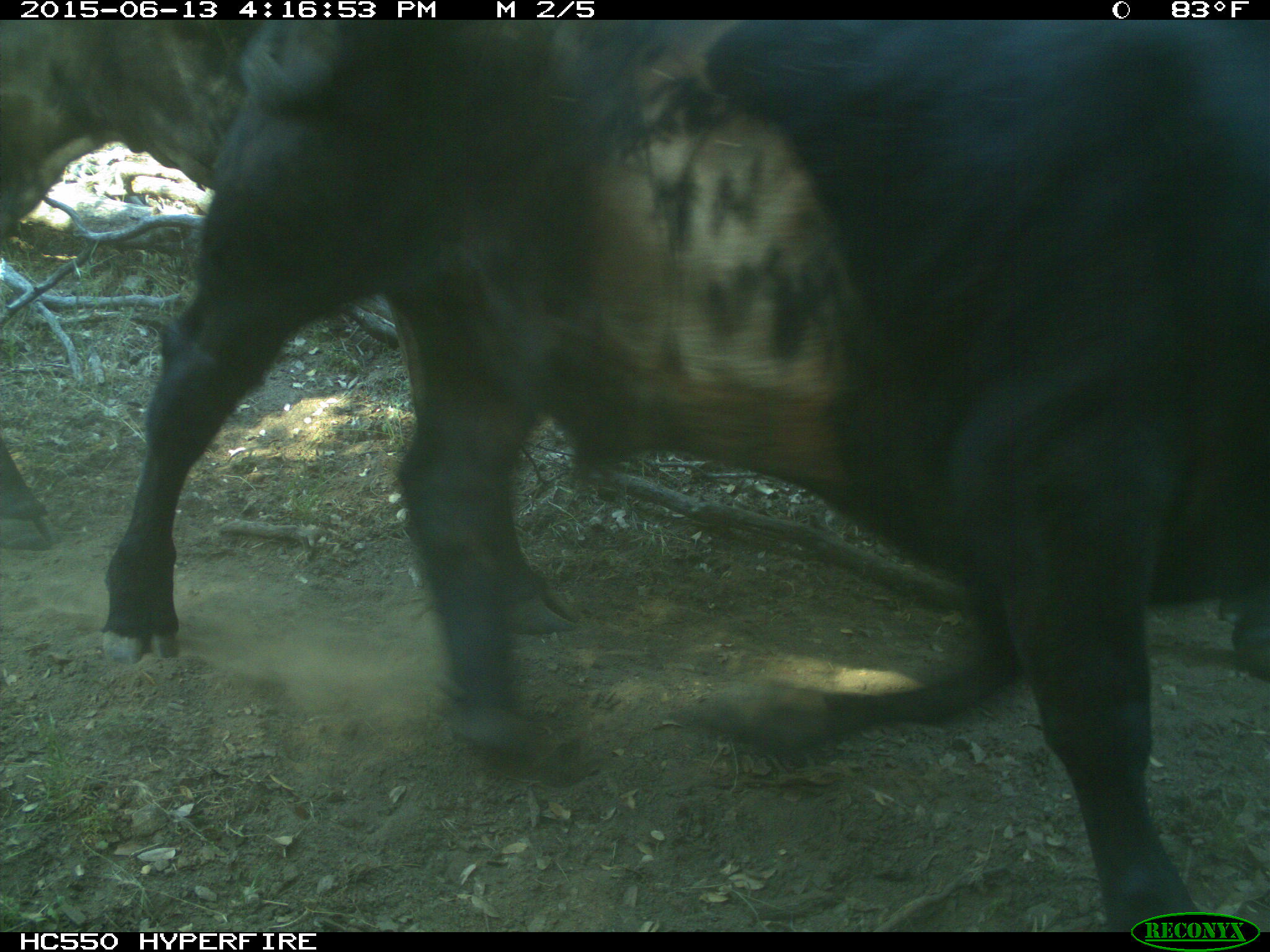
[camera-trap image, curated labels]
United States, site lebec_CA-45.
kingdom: Animalia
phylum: Chordata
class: Mammalia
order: Artiodactyla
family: Bovidae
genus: Bos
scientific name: Bos taurus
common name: domestic cow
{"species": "Bos taurus (domestic cow)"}